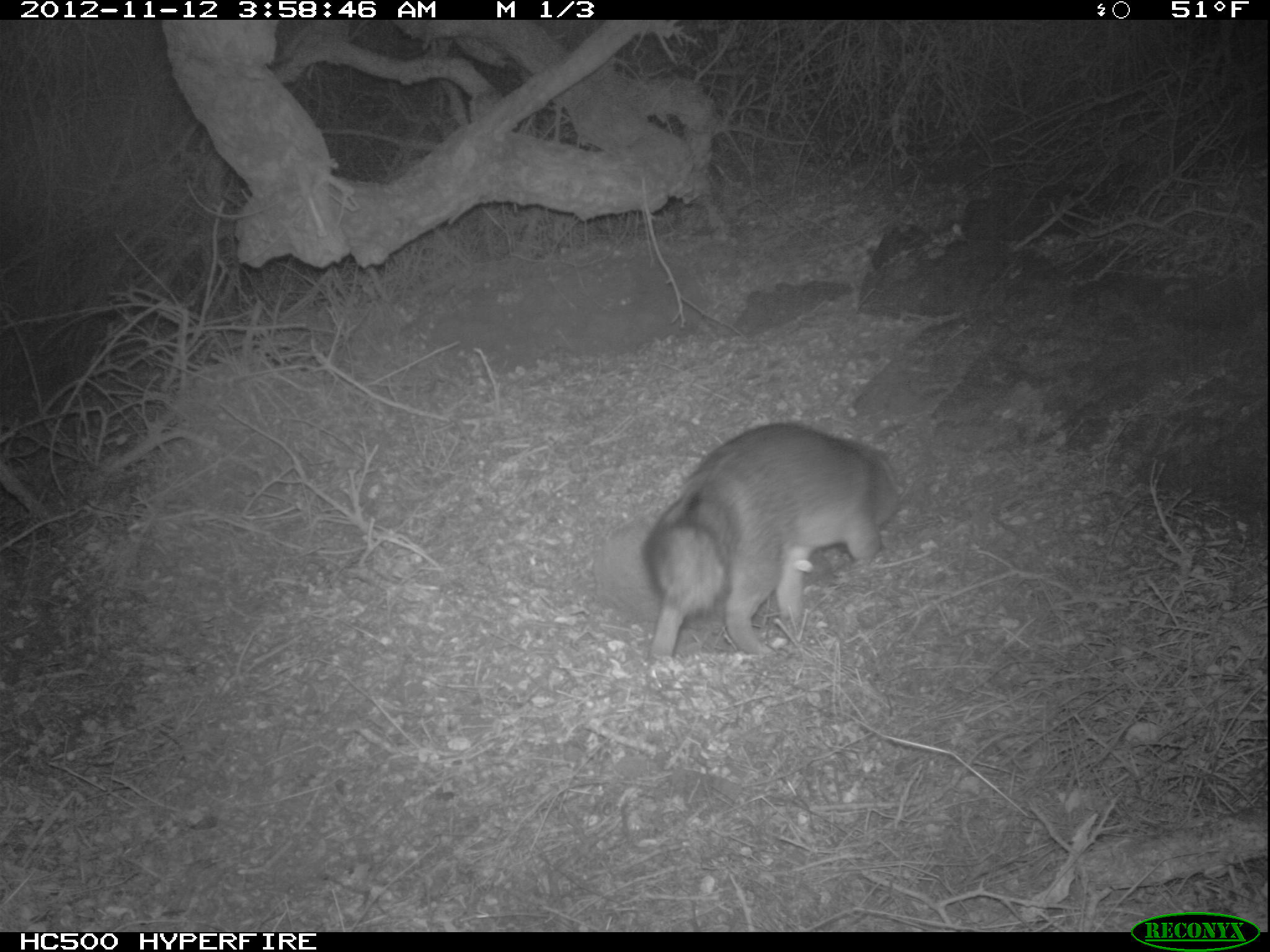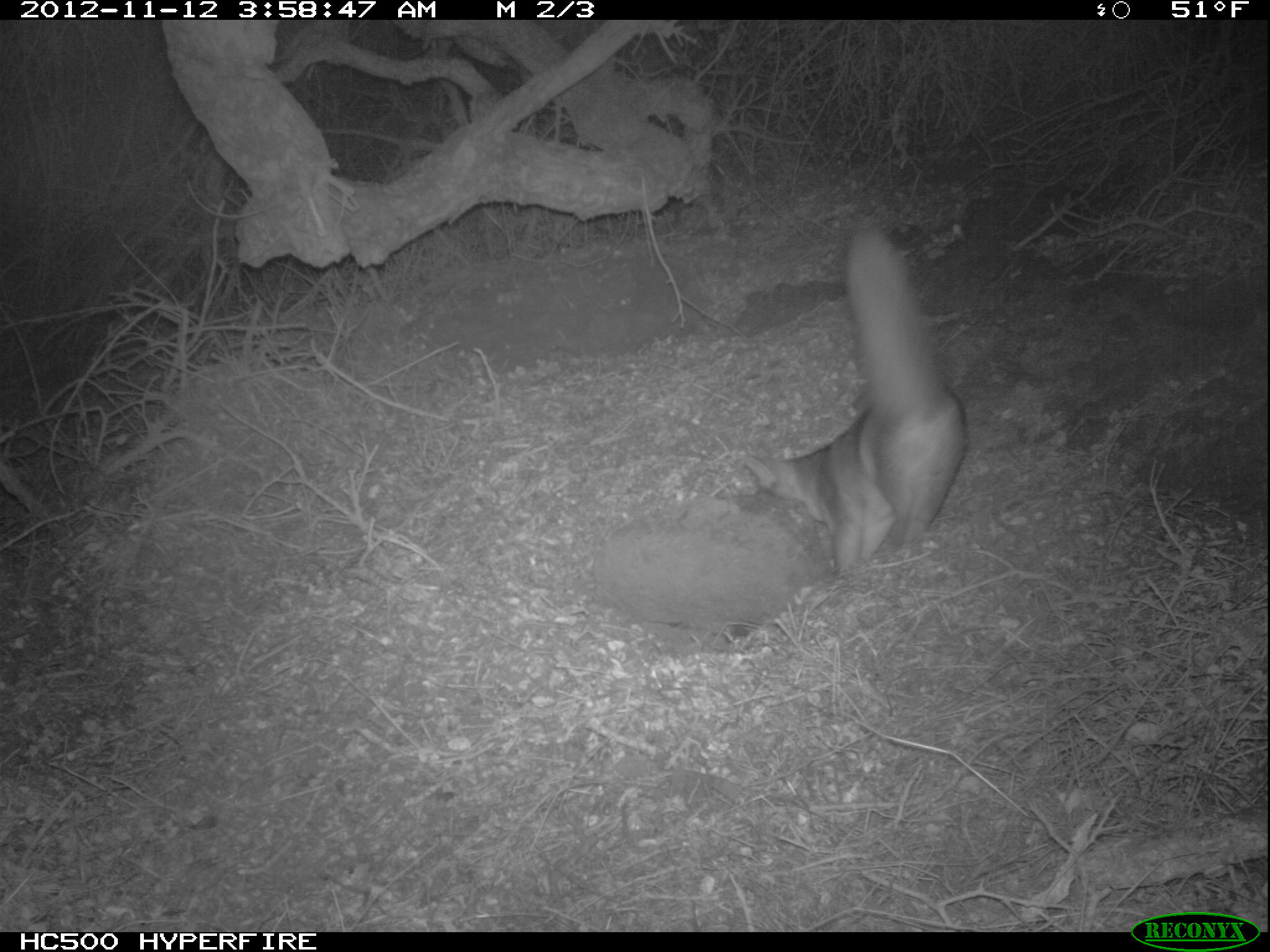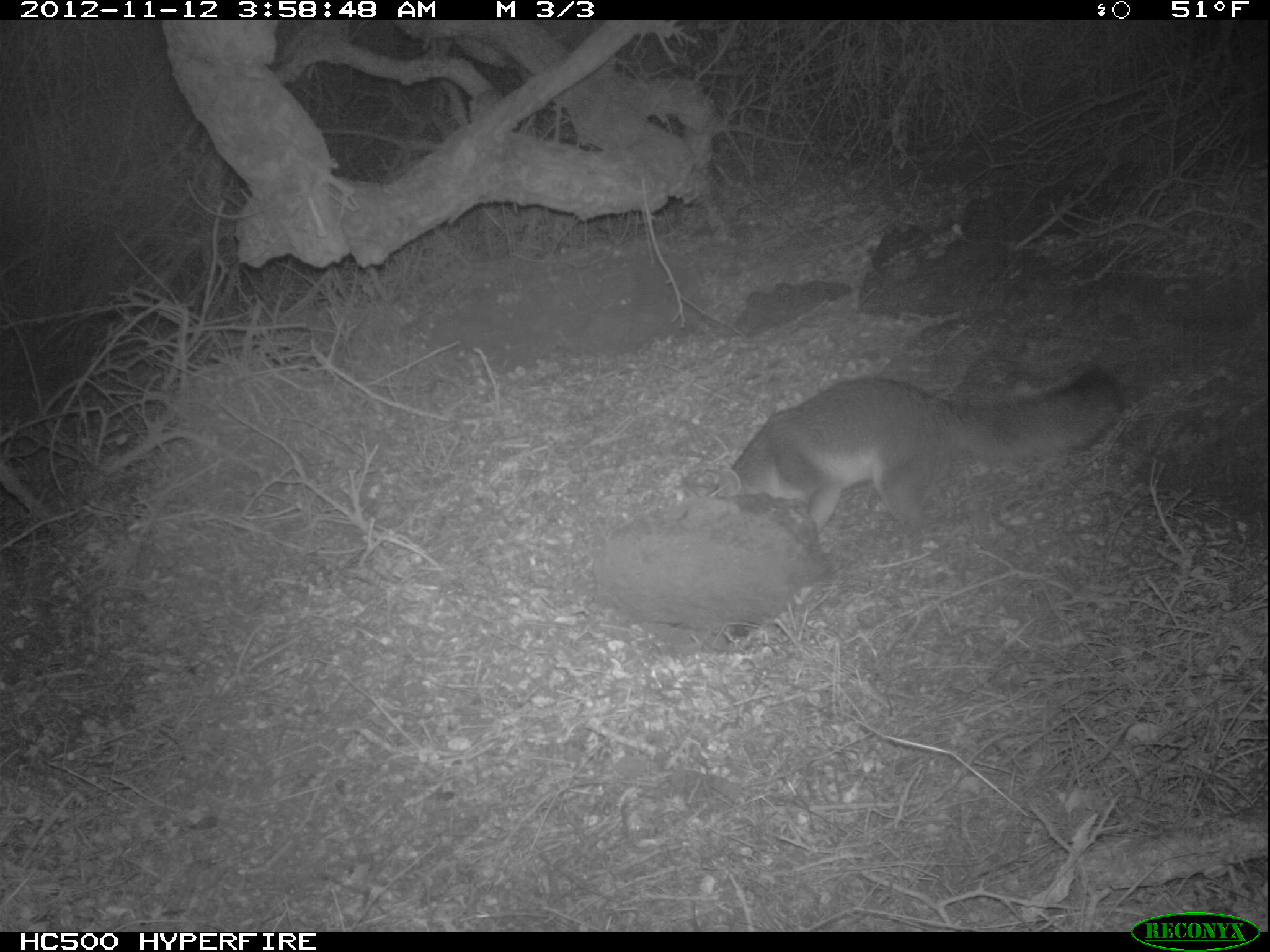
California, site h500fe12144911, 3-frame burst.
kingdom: Animalia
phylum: Chordata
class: Mammalia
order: Carnivora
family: Canidae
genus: Urocyon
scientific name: Urocyon littoralis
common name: island fox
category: fox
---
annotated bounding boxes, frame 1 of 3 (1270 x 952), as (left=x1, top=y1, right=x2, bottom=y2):
fox: (left=637, top=421, right=900, bottom=663)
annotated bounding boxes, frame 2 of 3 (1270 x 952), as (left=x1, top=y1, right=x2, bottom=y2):
fox: (left=746, top=226, right=967, bottom=580)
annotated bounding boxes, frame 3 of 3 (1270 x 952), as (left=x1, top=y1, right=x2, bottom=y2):
fox: (left=715, top=364, right=1123, bottom=532)